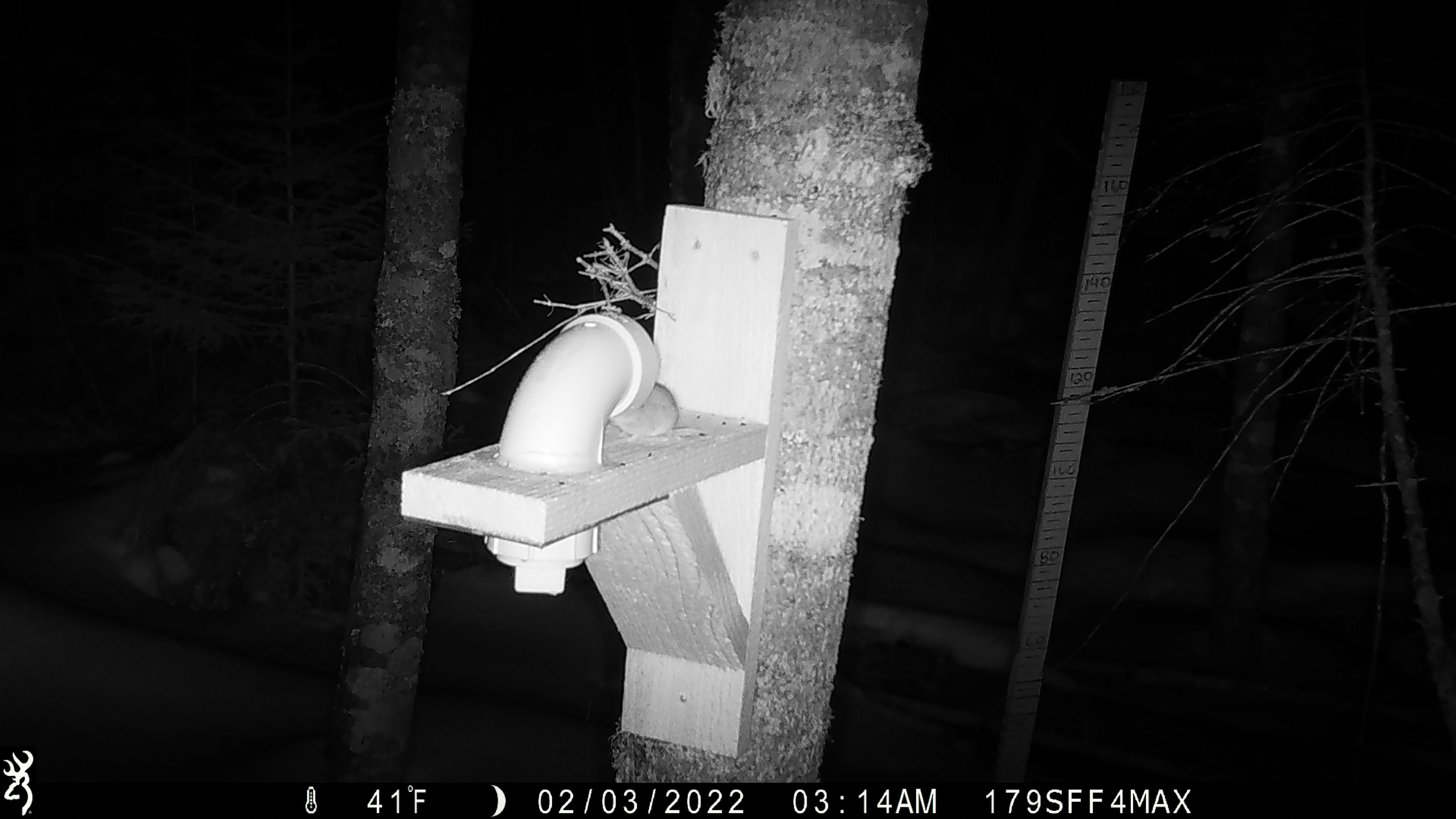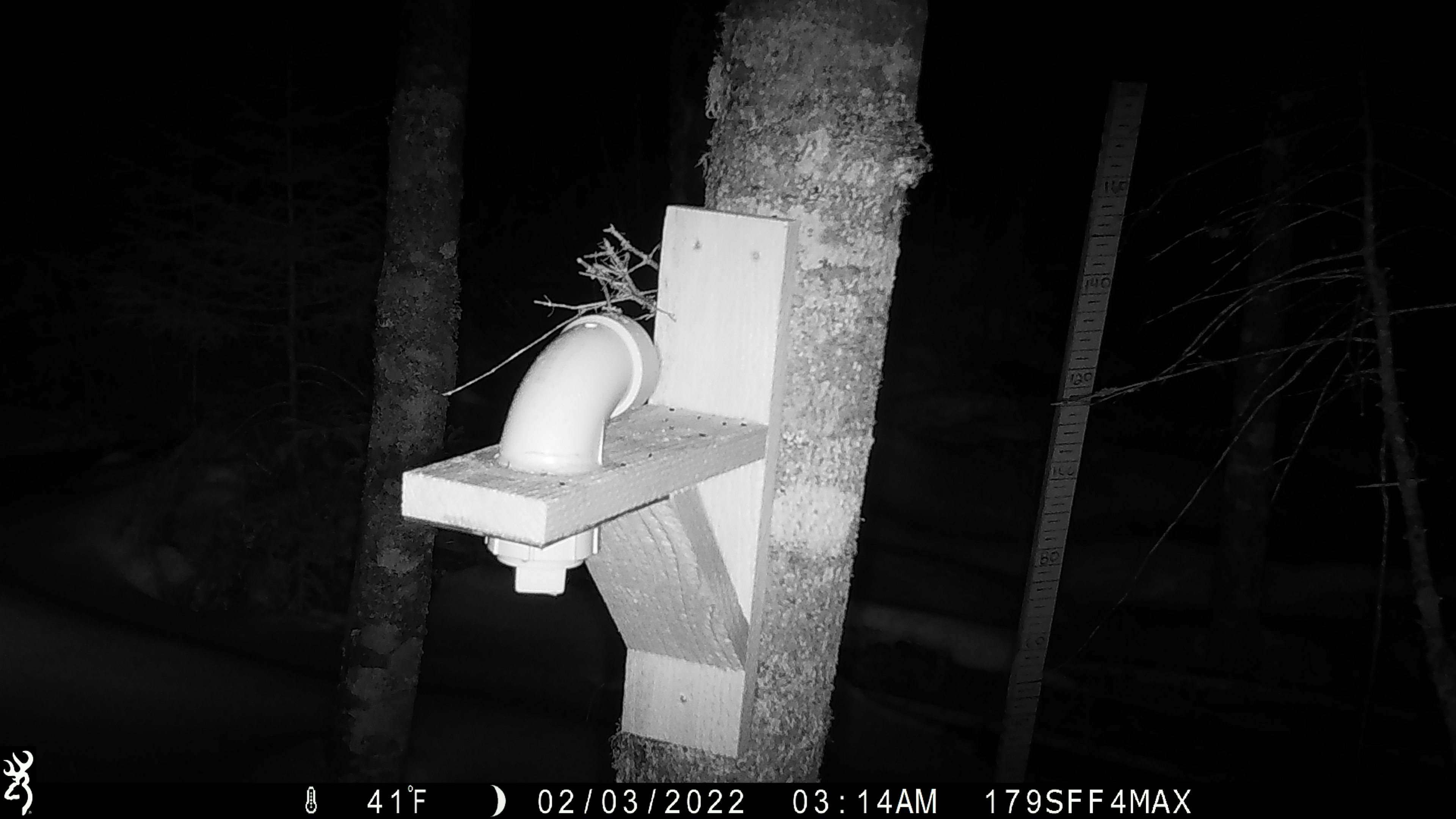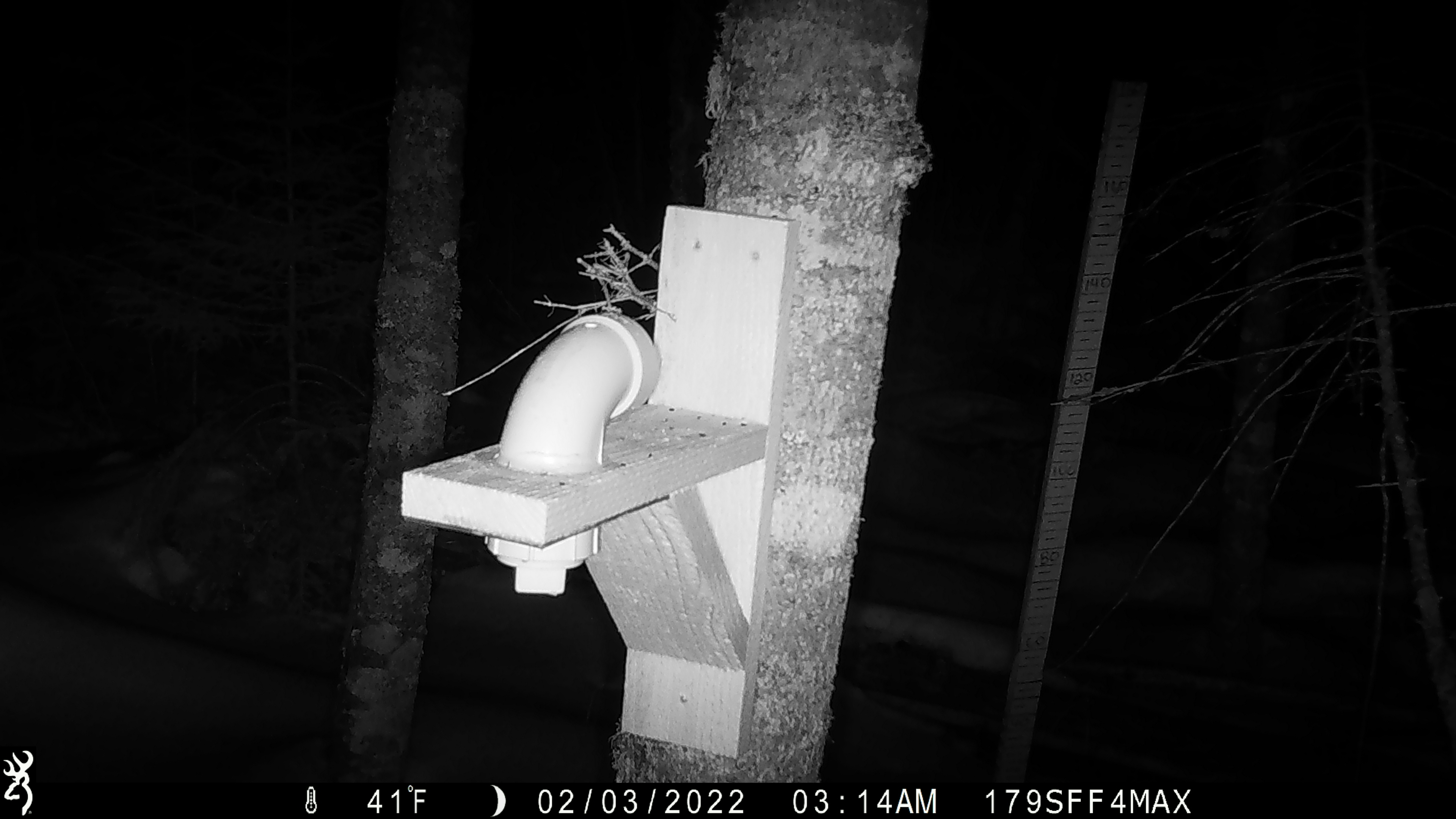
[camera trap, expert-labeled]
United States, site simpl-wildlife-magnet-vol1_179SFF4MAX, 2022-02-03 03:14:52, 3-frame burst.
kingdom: Animalia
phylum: Chordata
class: Mammalia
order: Rodentia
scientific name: Rodentia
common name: mouse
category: mouse sp.